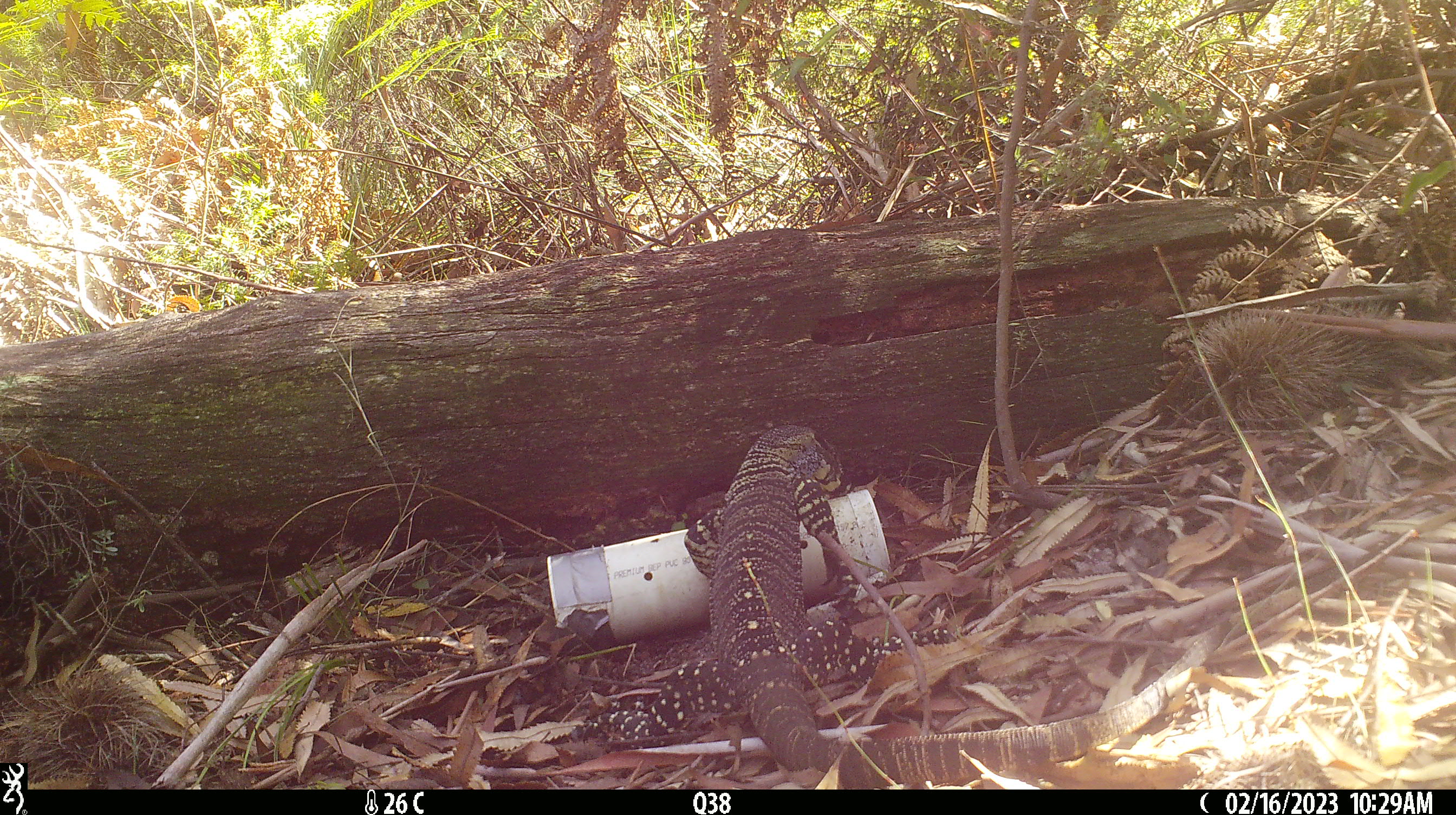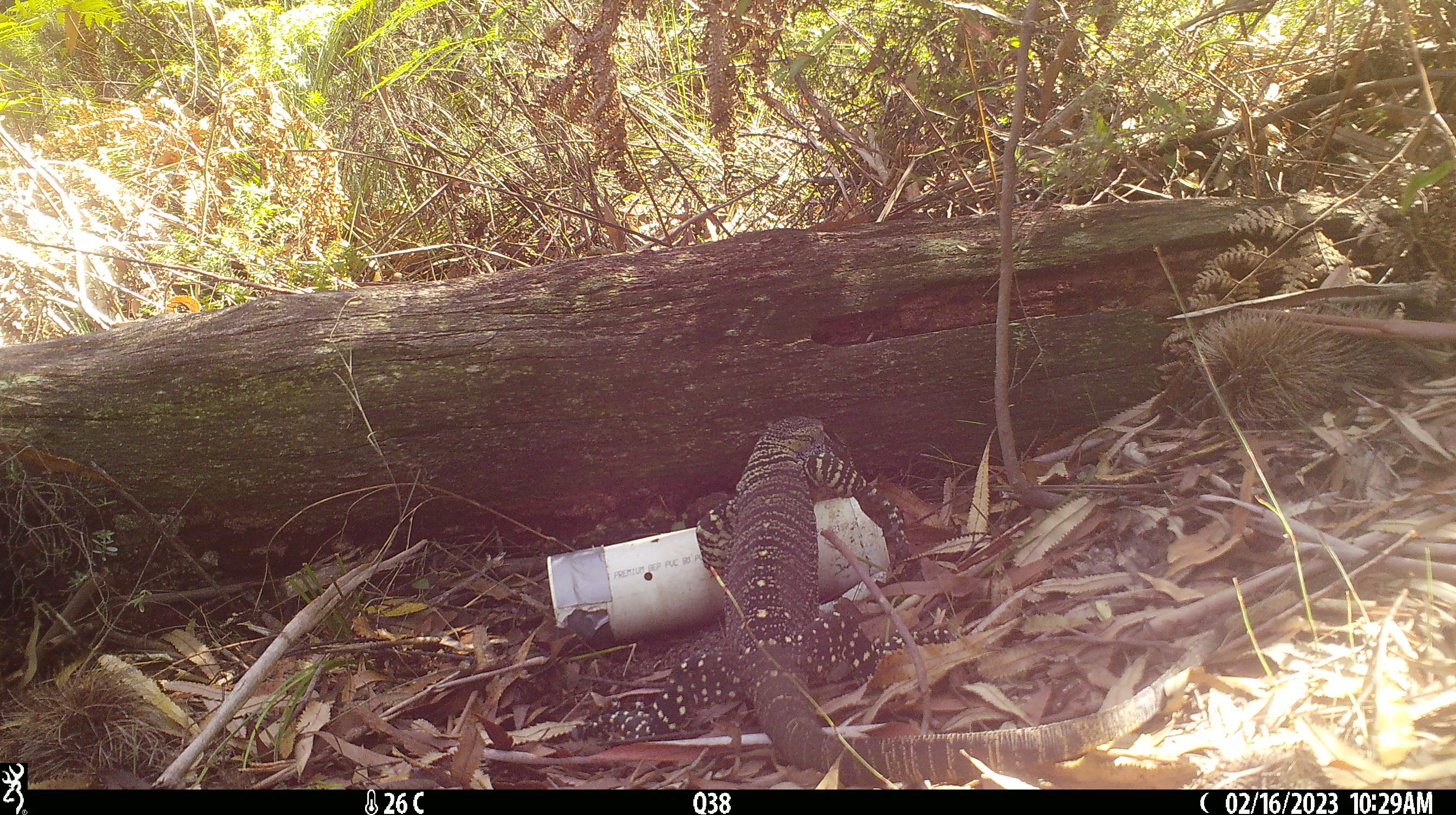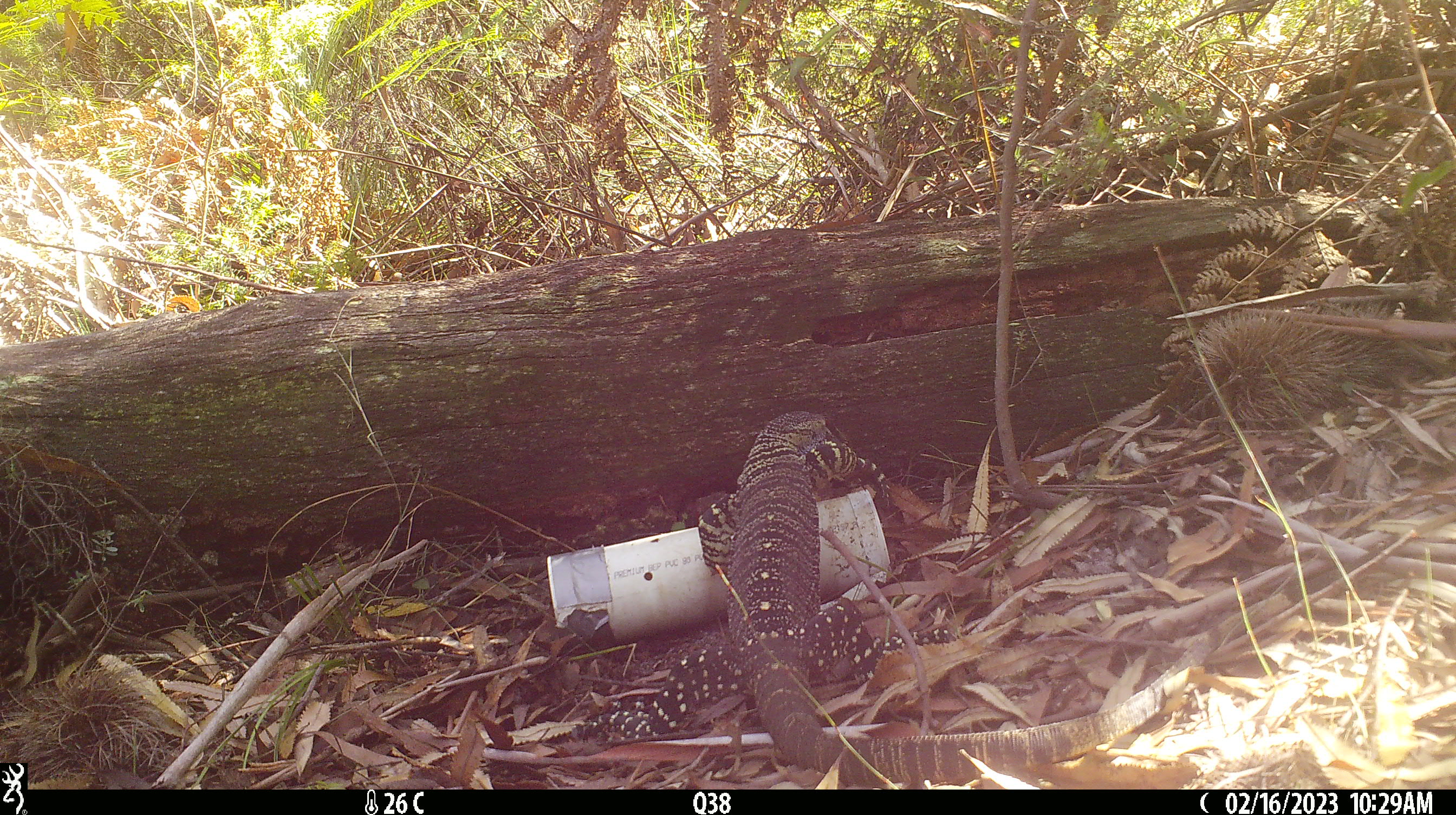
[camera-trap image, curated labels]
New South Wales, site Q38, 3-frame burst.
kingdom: Animalia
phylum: Chordata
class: Reptilia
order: Squamata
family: Varanidae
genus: Varanus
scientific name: Varanus varius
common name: lace monitor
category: goanna